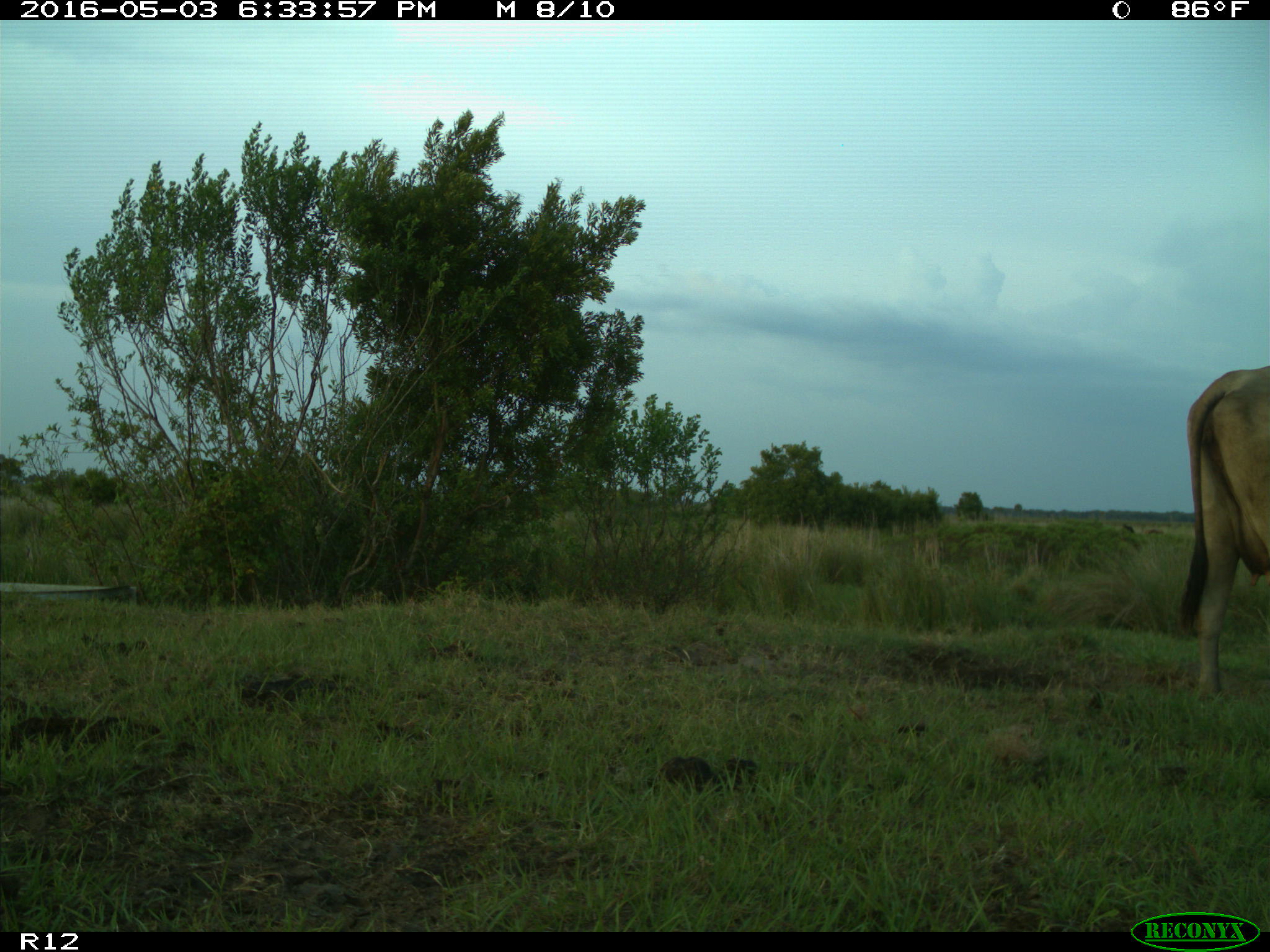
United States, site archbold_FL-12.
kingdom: Animalia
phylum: Chordata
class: Mammalia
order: Artiodactyla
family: Bovidae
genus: Bos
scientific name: Bos taurus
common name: domestic cow